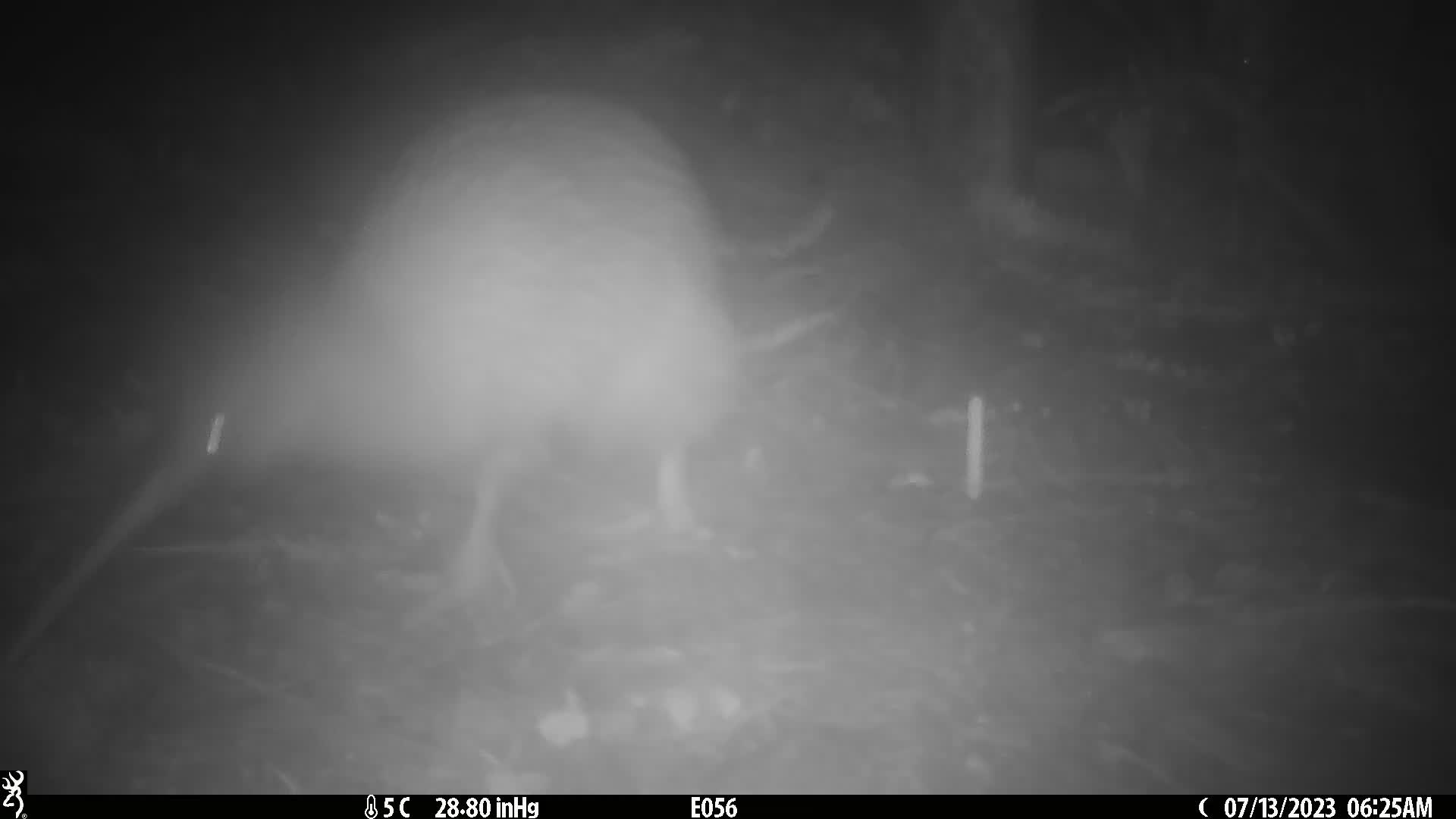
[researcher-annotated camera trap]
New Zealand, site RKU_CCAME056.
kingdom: Animalia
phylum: Chordata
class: Aves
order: Apterygiformes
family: Apterygidae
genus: Apteryx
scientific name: Apteryx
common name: kiwi